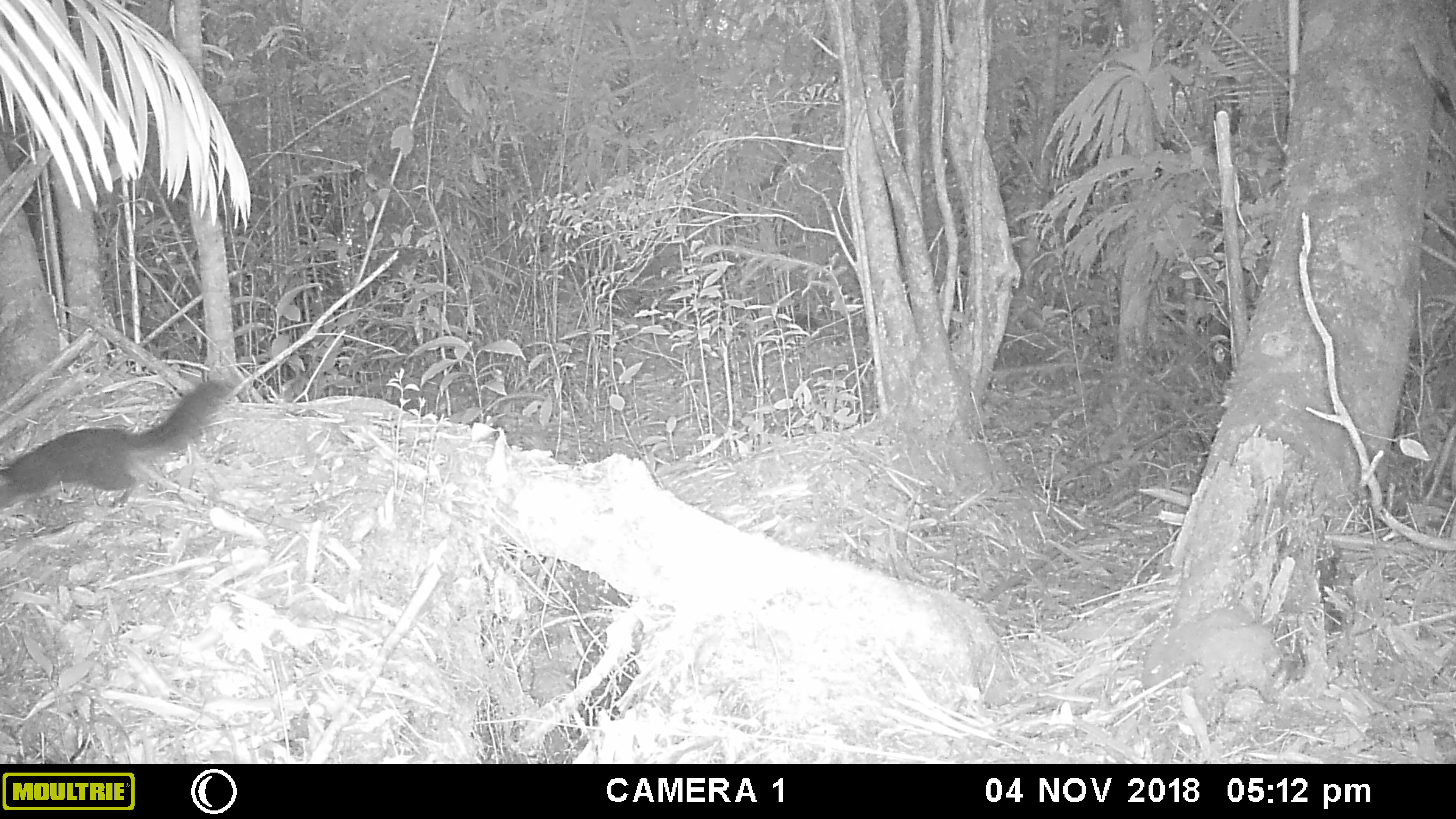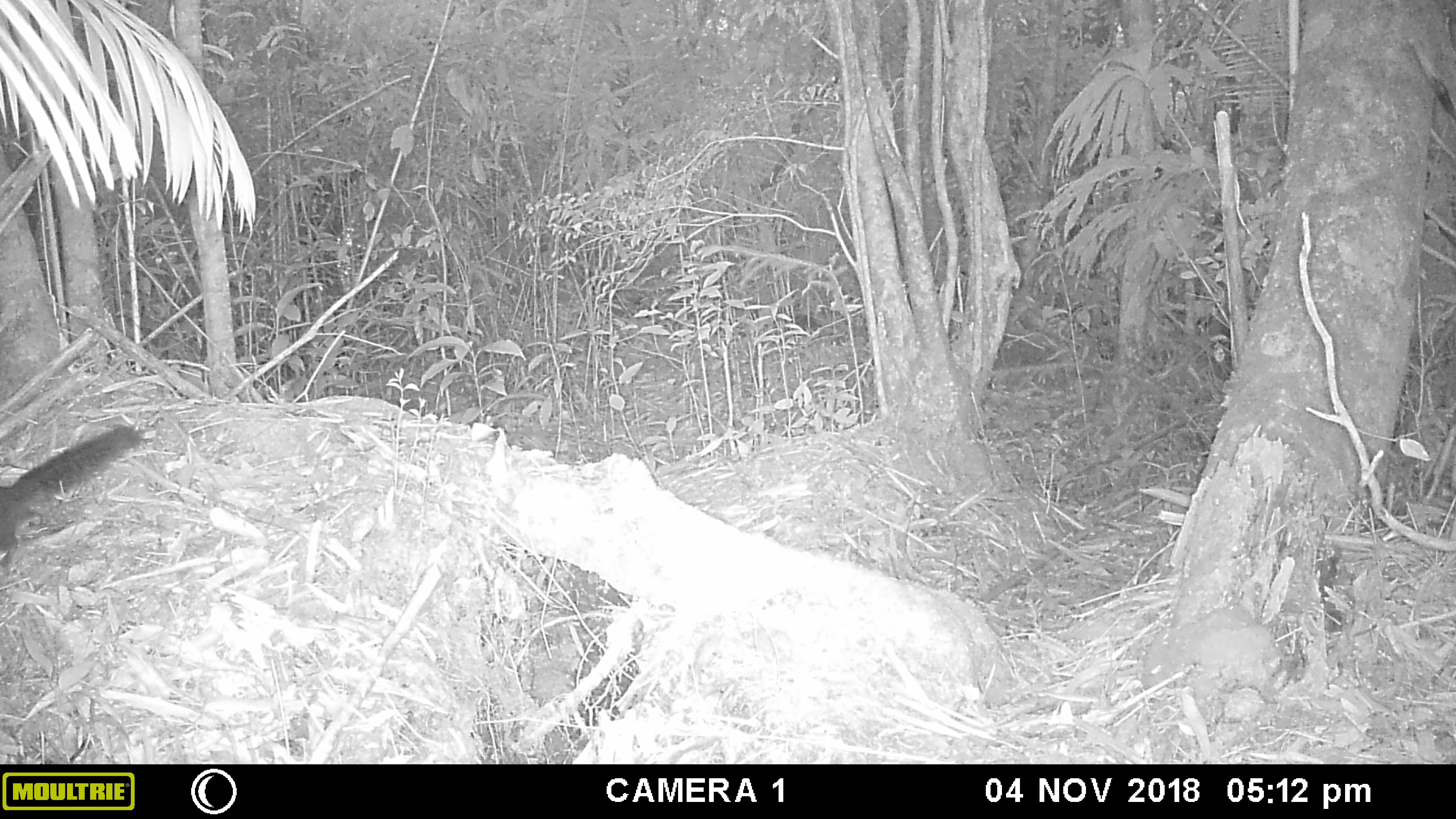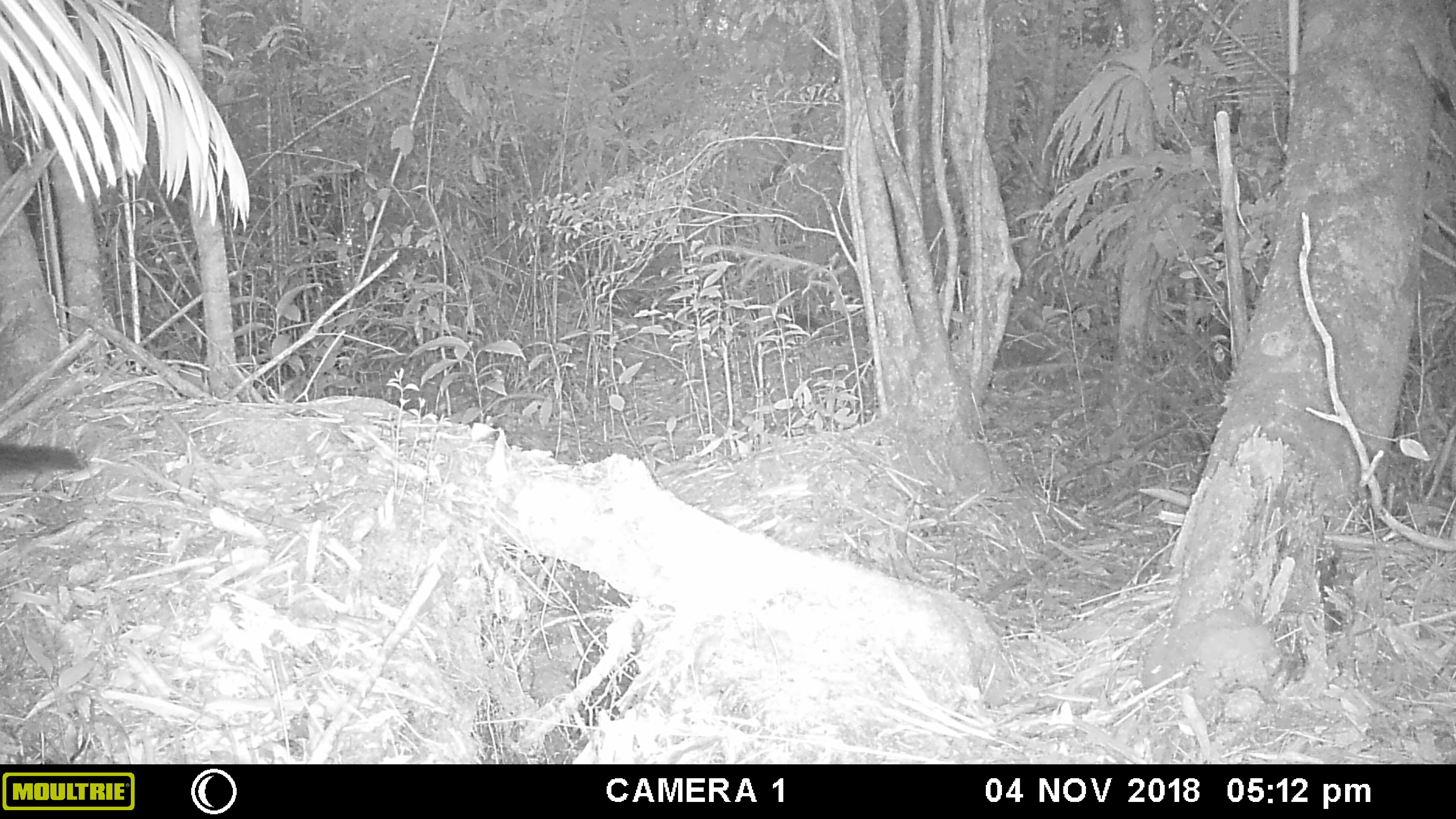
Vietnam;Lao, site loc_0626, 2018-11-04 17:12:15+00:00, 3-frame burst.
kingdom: Animalia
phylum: Chordata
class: Mammalia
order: Rodentia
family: Sciuridae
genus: Dremomys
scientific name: Dremomys rufigenis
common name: red-cheeked squirrel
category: red cheeked squirrel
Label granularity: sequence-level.